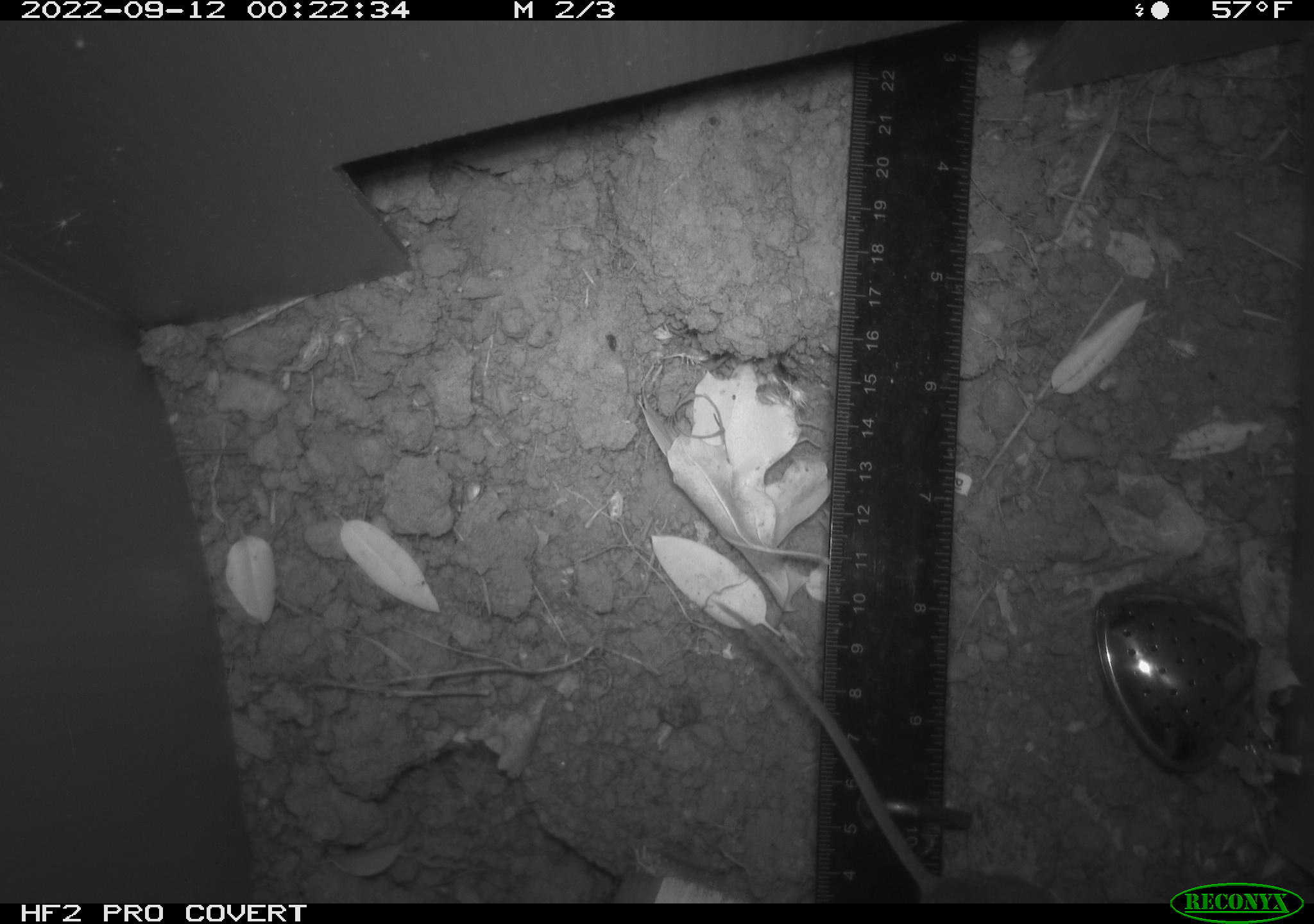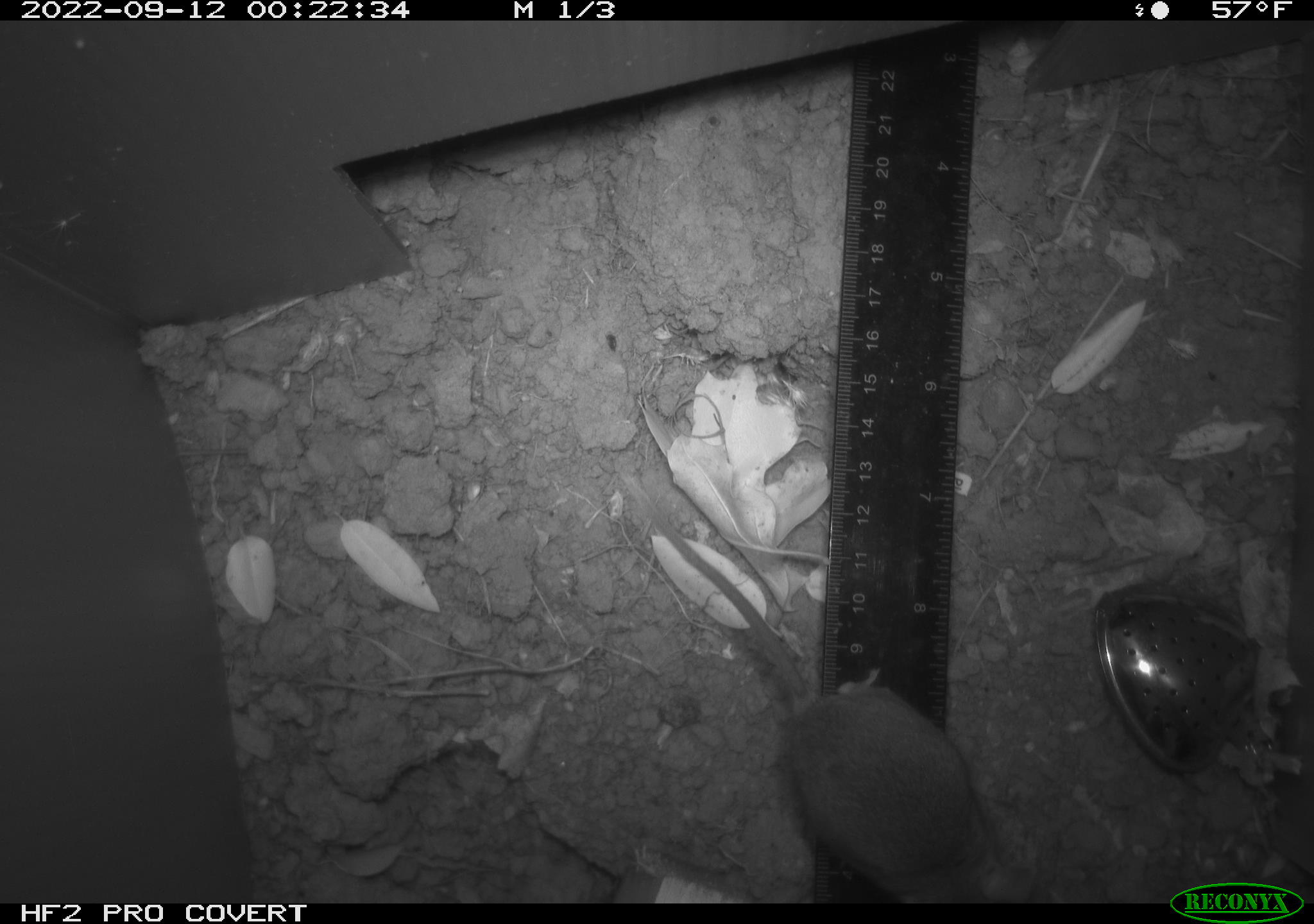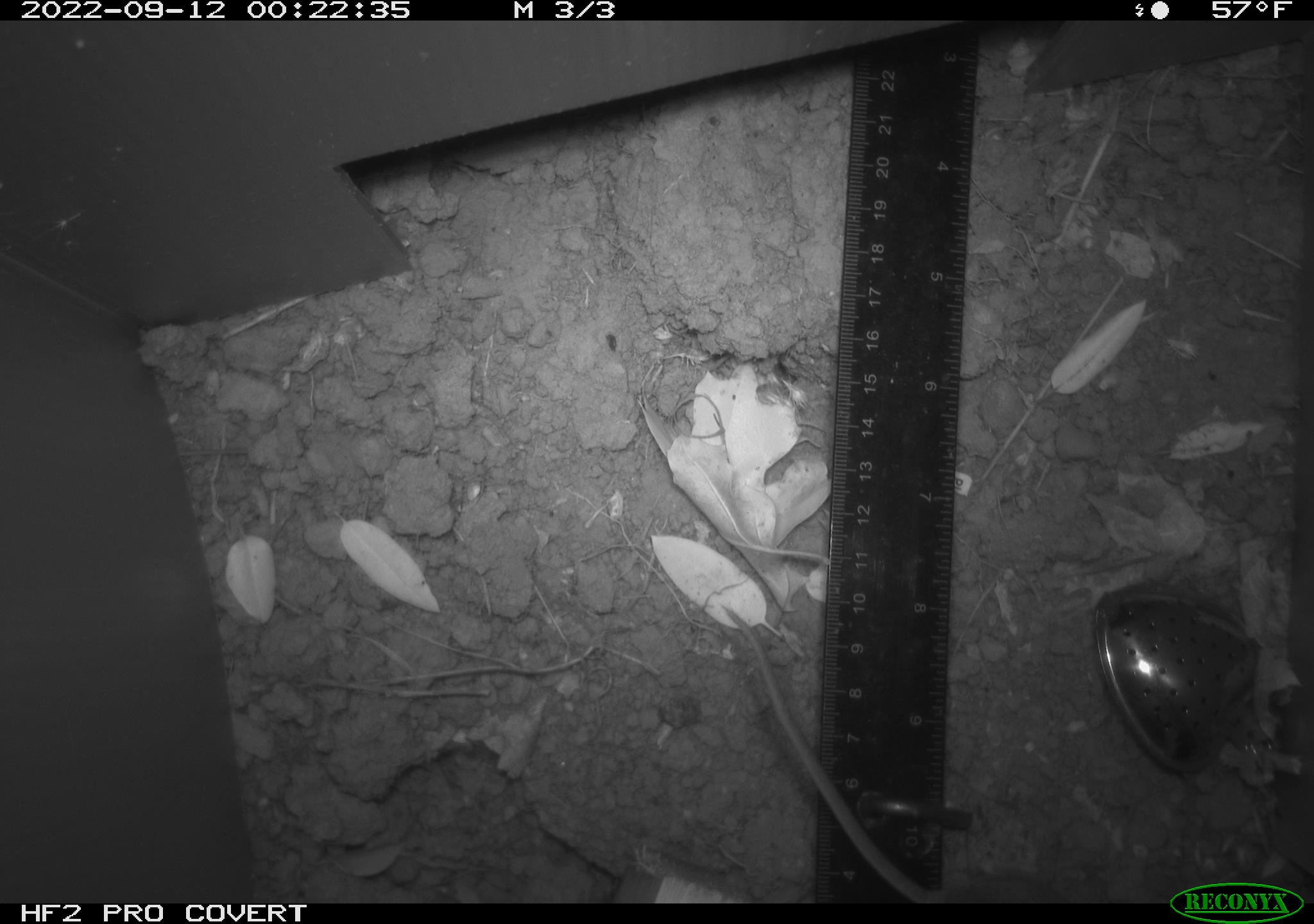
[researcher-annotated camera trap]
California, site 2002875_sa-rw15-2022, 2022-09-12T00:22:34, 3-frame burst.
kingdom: Animalia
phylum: Chordata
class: Mammalia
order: Rodentia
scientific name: Rodentia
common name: mouse species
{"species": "mouse species (Rodentia)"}